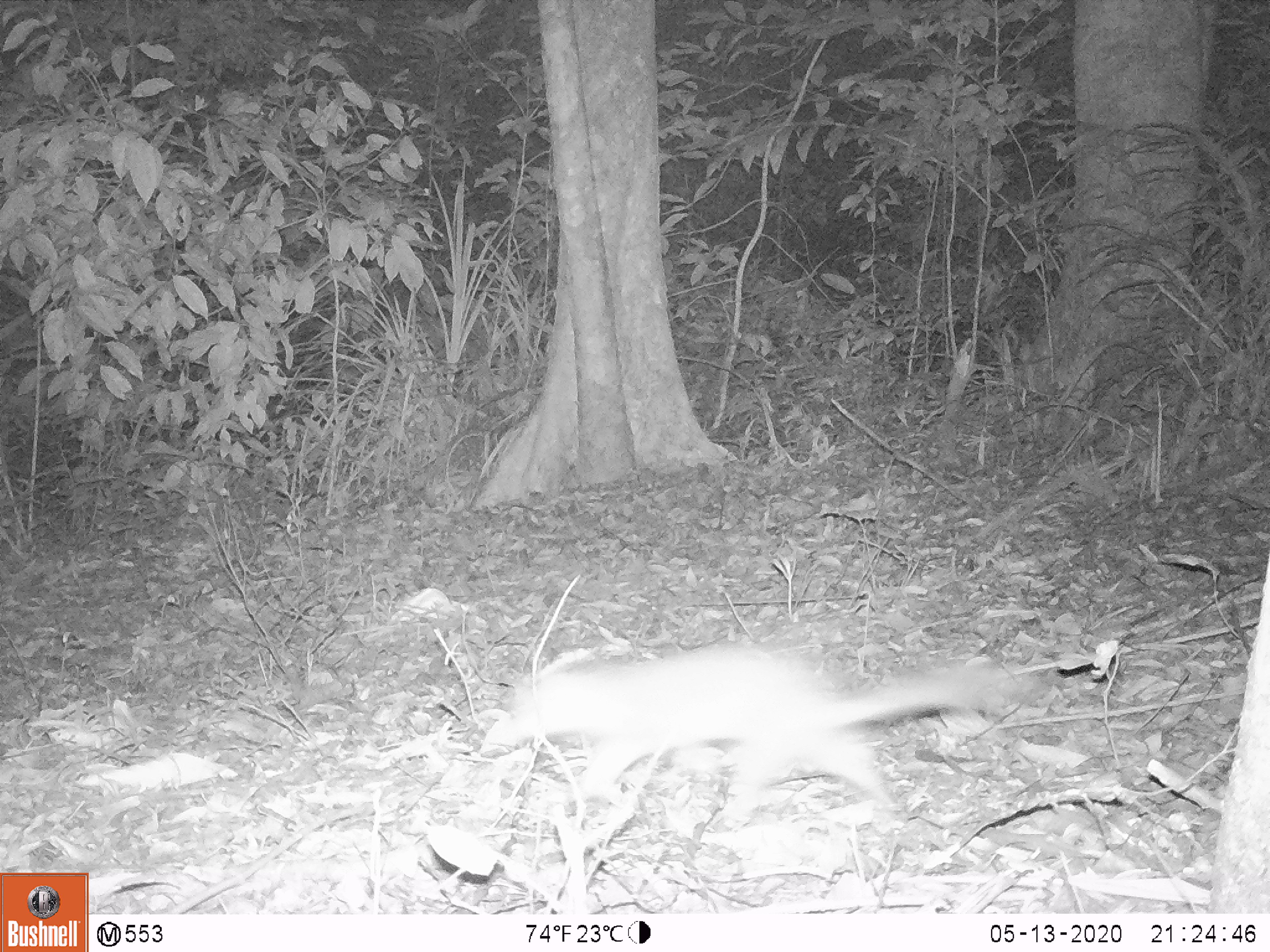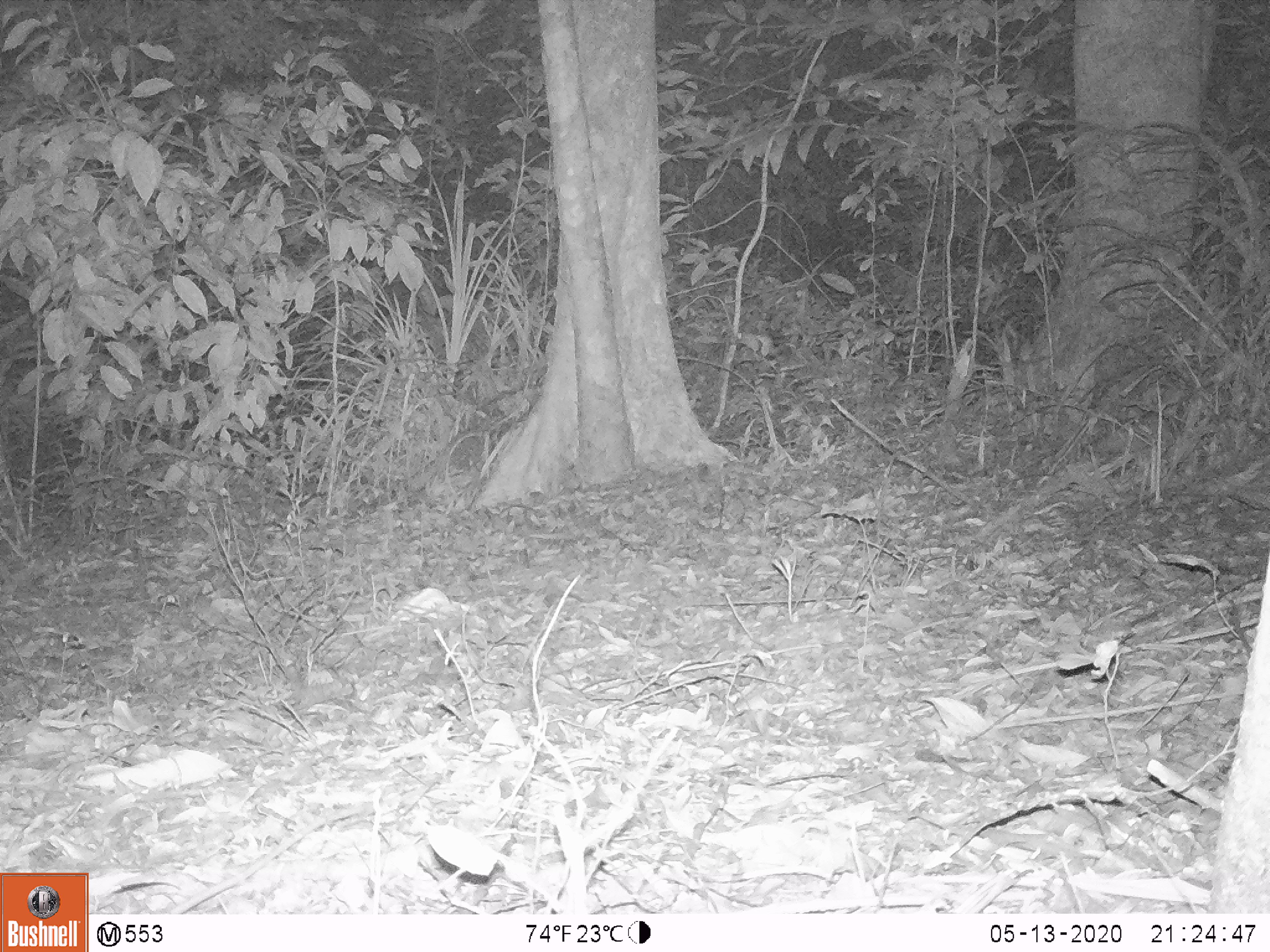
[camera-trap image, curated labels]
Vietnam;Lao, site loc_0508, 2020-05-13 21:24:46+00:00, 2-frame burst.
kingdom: Animalia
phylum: Chordata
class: Mammalia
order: Carnivora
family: Mustelidae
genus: Melogale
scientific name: Melogale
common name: ferret badger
Ferret badger (Melogale). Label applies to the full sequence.